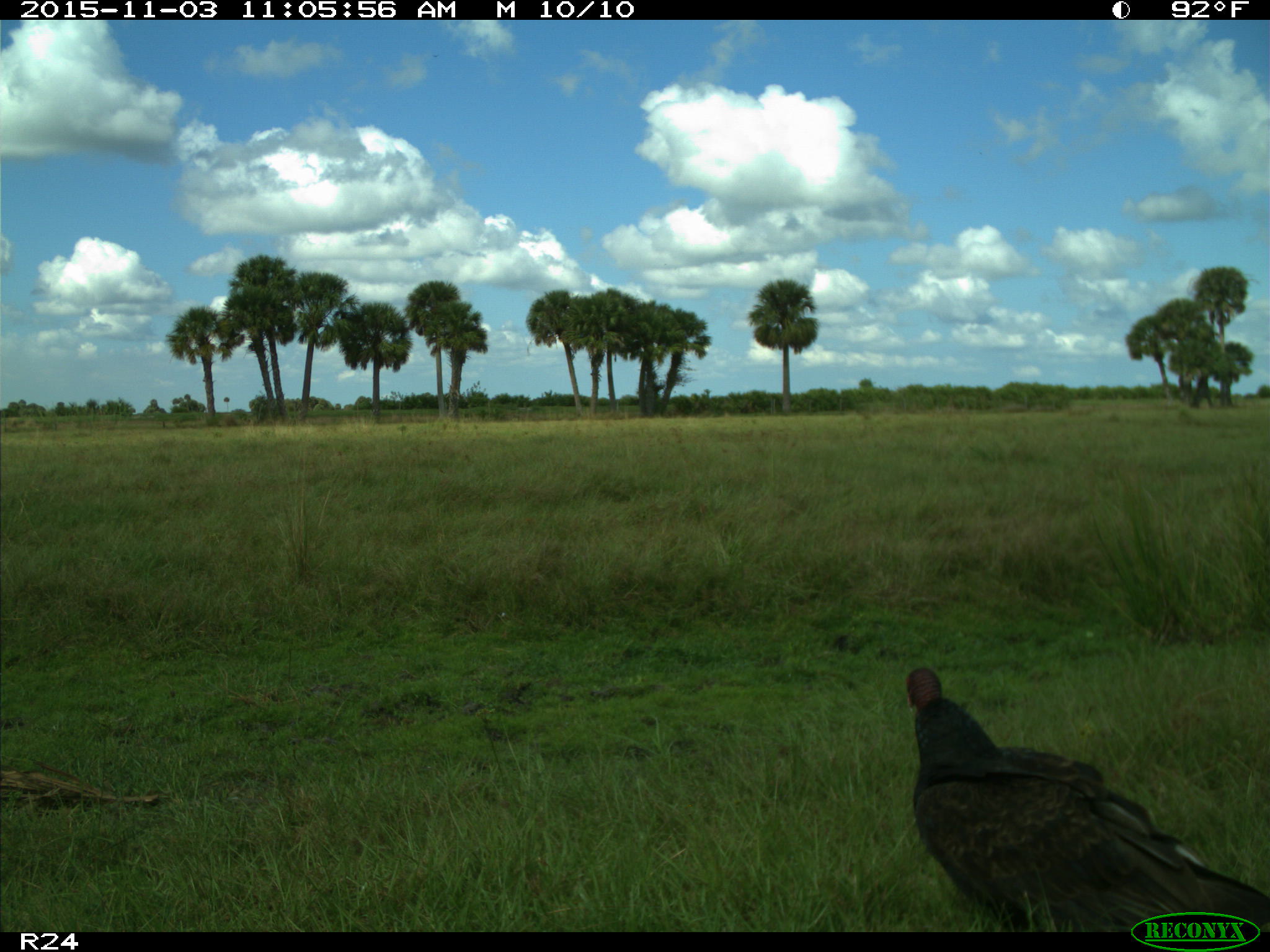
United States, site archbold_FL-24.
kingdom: Animalia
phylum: Chordata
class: Aves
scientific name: Aves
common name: birds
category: unidentified bird